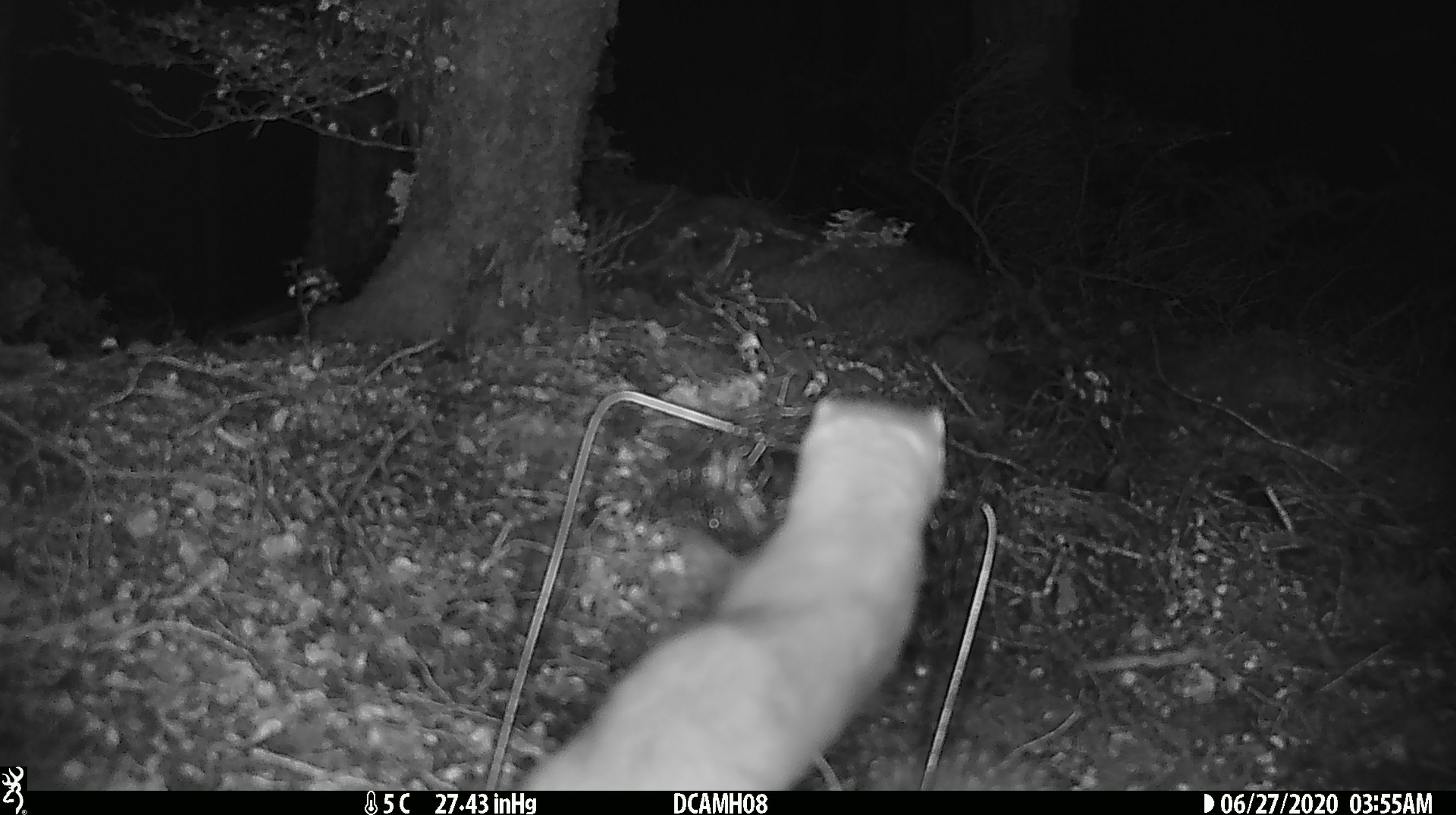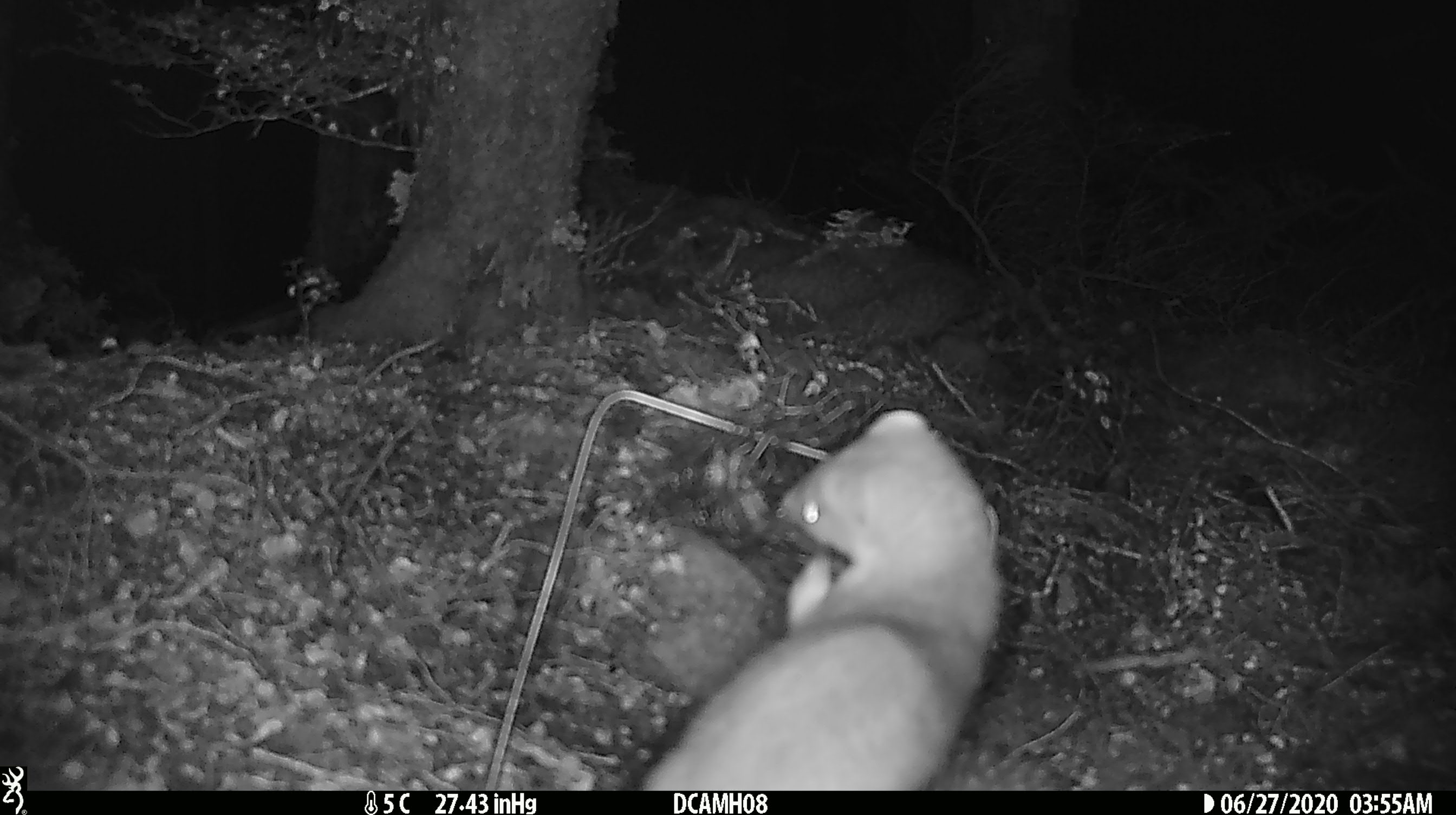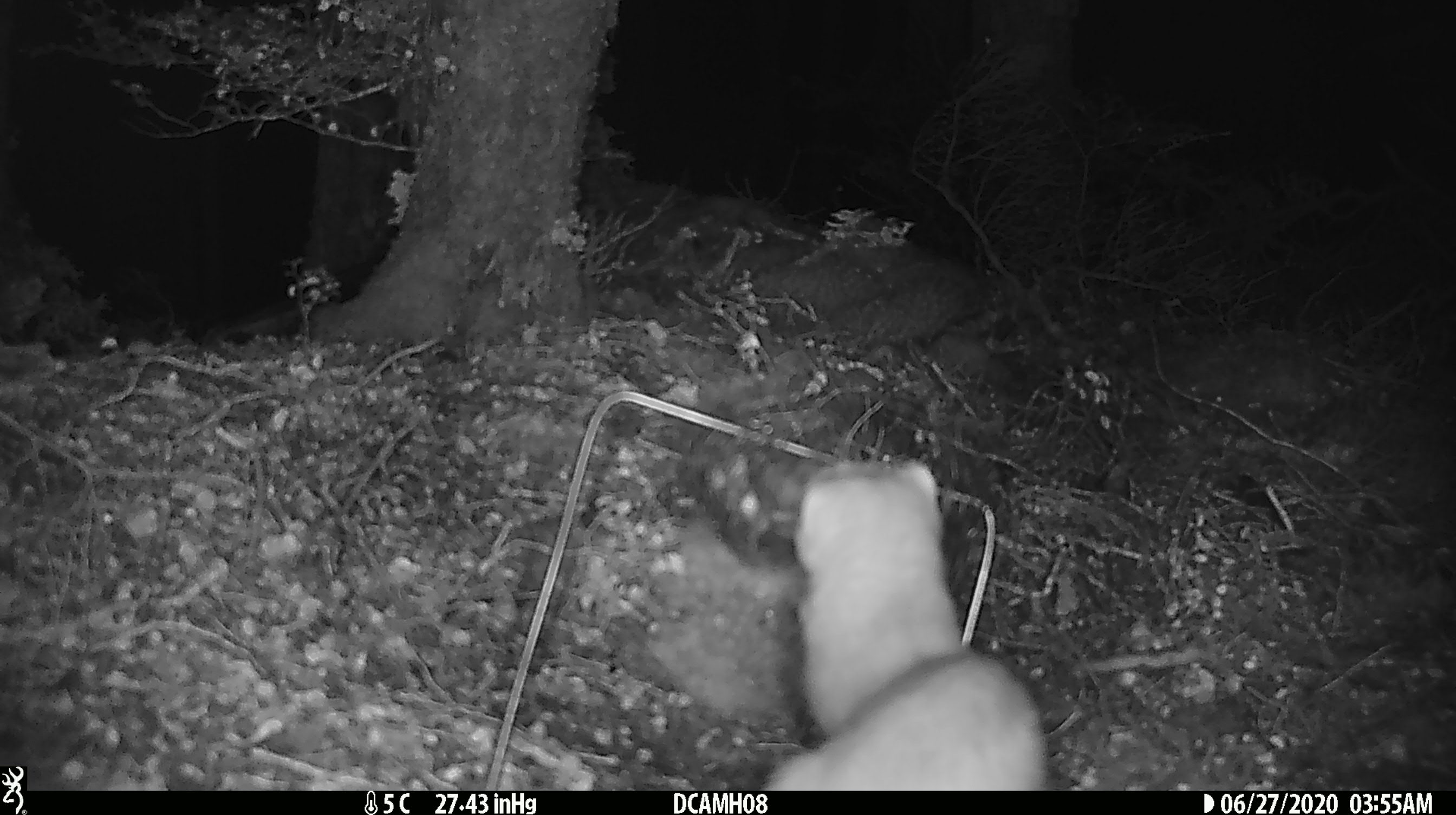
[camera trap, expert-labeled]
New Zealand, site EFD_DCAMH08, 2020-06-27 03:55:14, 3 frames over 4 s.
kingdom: Animalia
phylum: Chordata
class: Mammalia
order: Carnivora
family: Mustelidae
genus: Mustela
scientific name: Mustela erminea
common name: stoat